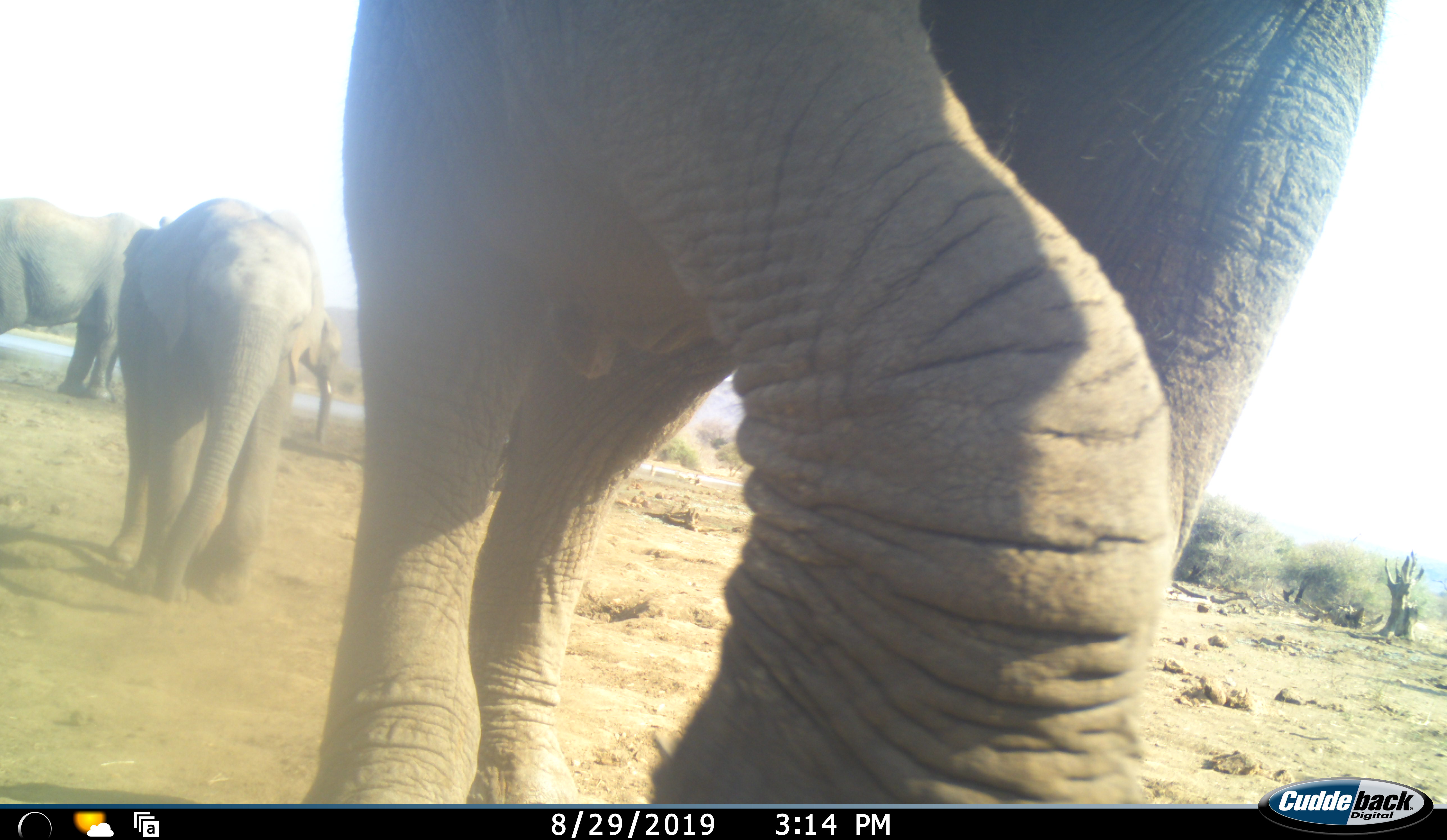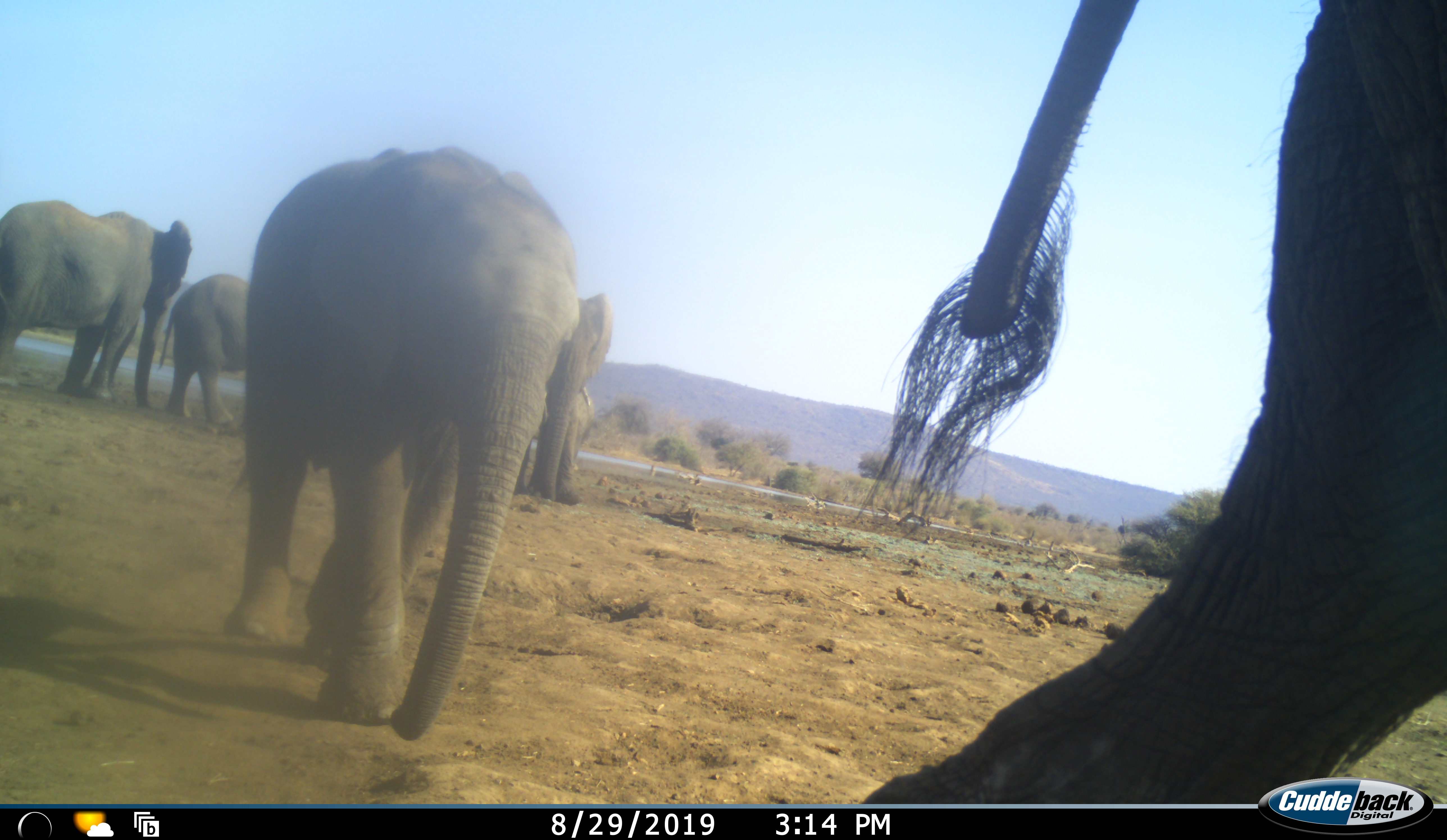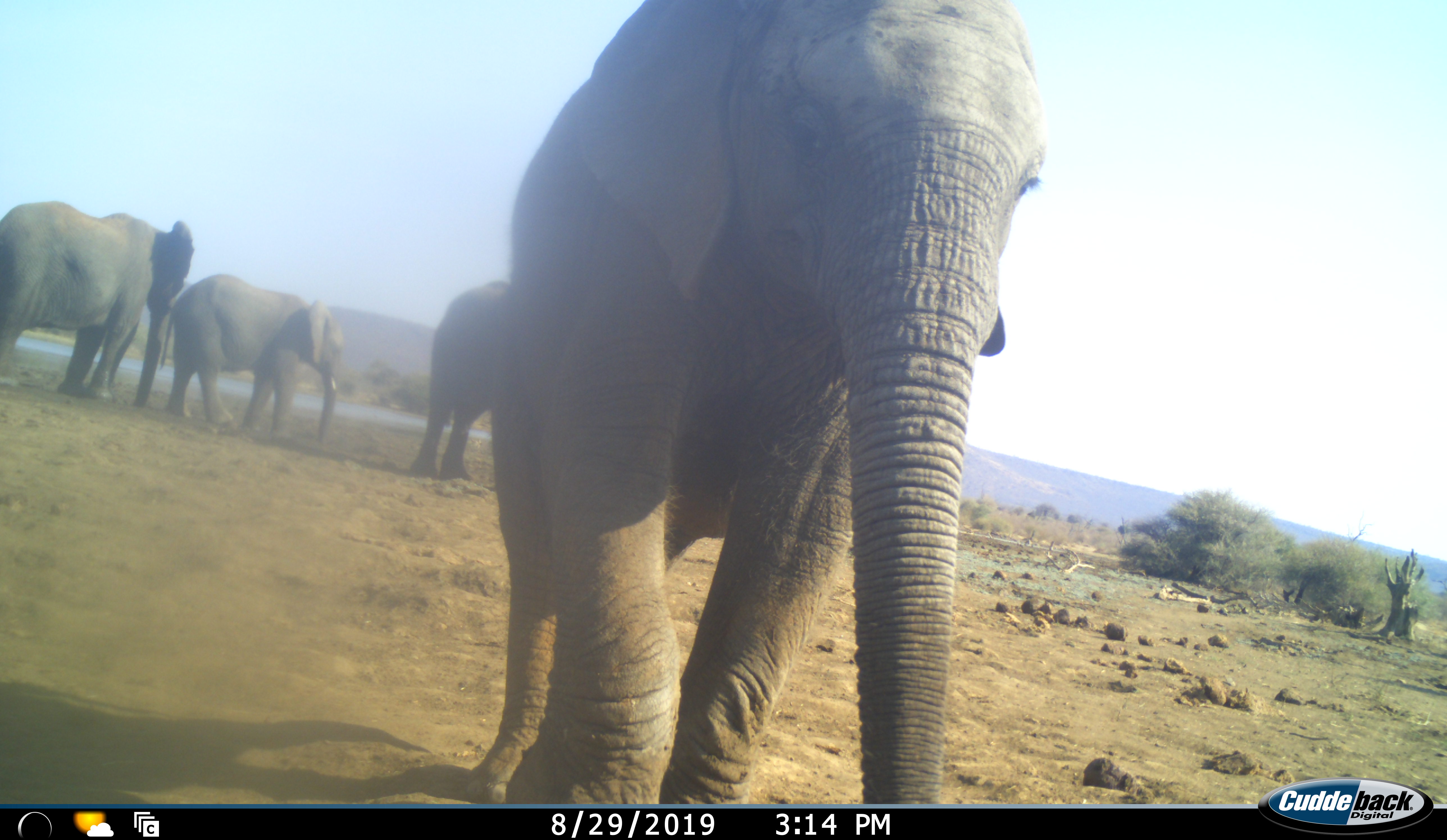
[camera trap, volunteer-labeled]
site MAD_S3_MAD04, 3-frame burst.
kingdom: Animalia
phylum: Chordata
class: Mammalia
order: Proboscidea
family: Elephantidae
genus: Loxodonta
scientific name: Loxodonta africana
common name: african bush elephant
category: elephant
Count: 5.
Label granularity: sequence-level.